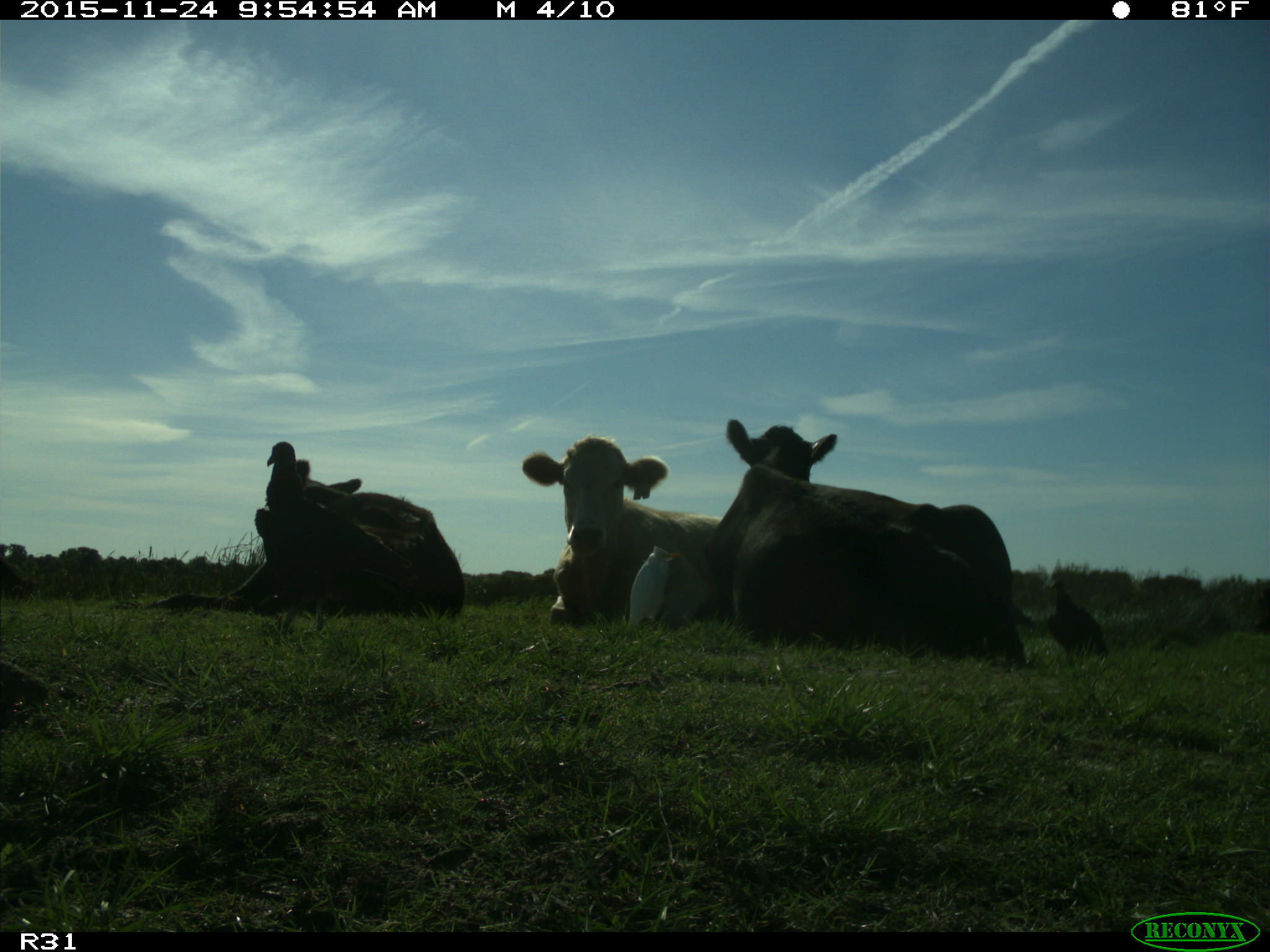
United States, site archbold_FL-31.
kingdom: Animalia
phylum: Chordata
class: Mammalia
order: Artiodactyla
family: Bovidae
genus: Bos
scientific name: Bos taurus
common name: domestic cow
Bos taurus (domestic cow).